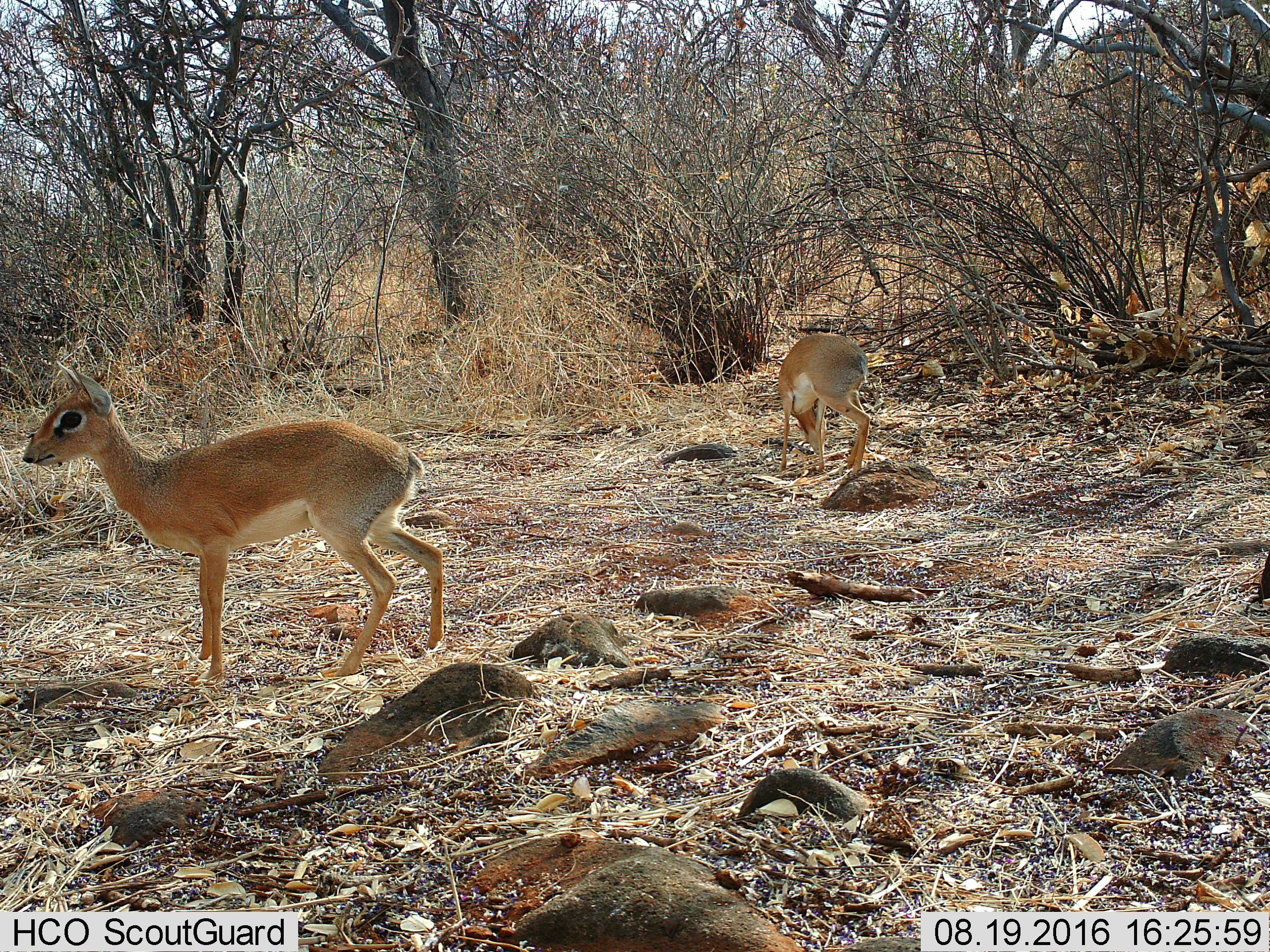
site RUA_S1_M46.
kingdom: Animalia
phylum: Chordata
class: Mammalia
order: Artiodactyla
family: Bovidae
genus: Madoqua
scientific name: Madoqua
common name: dik-dik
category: dikdik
Dikdik (dik-dik) (Madoqua), count 2. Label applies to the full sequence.